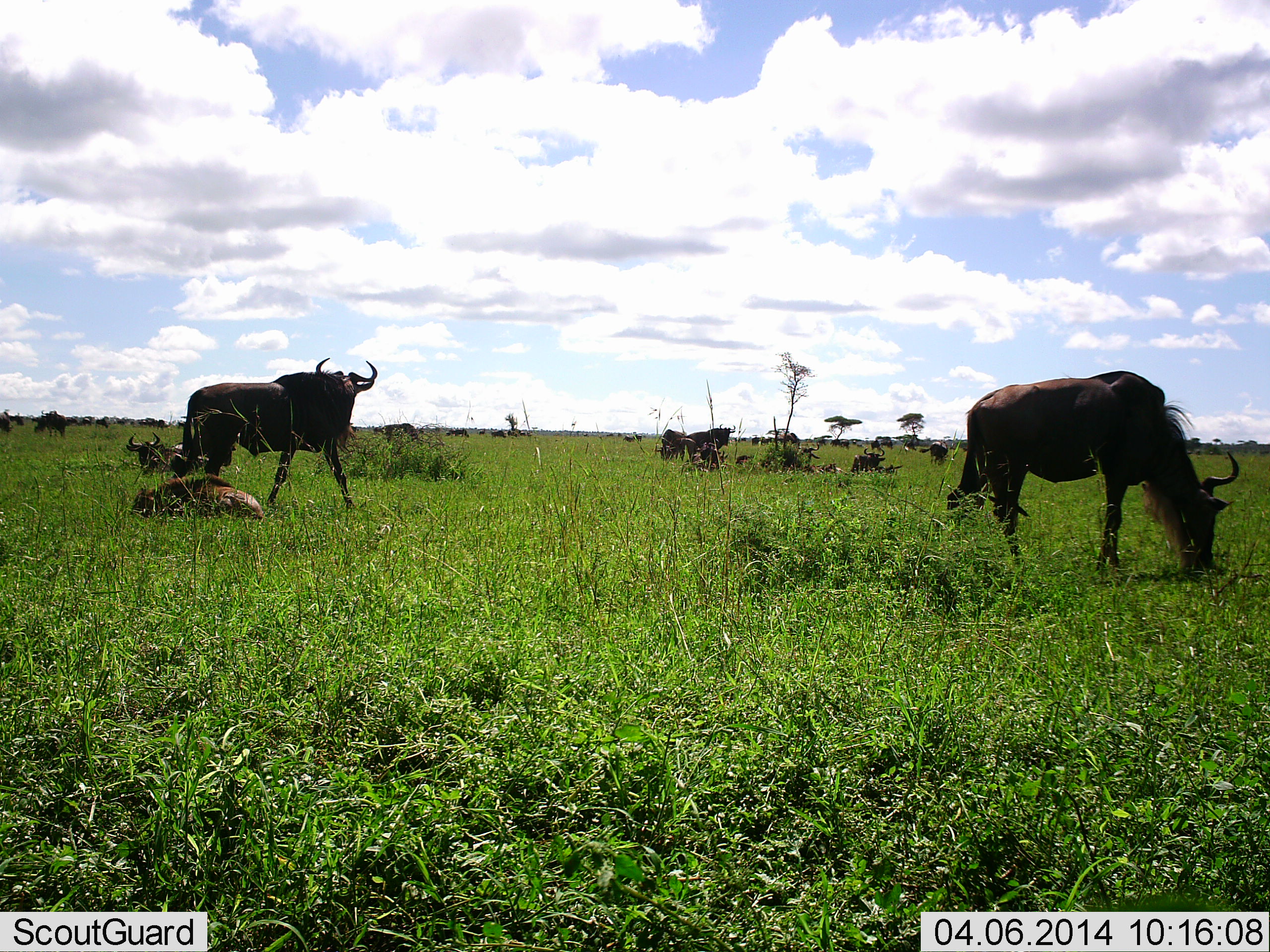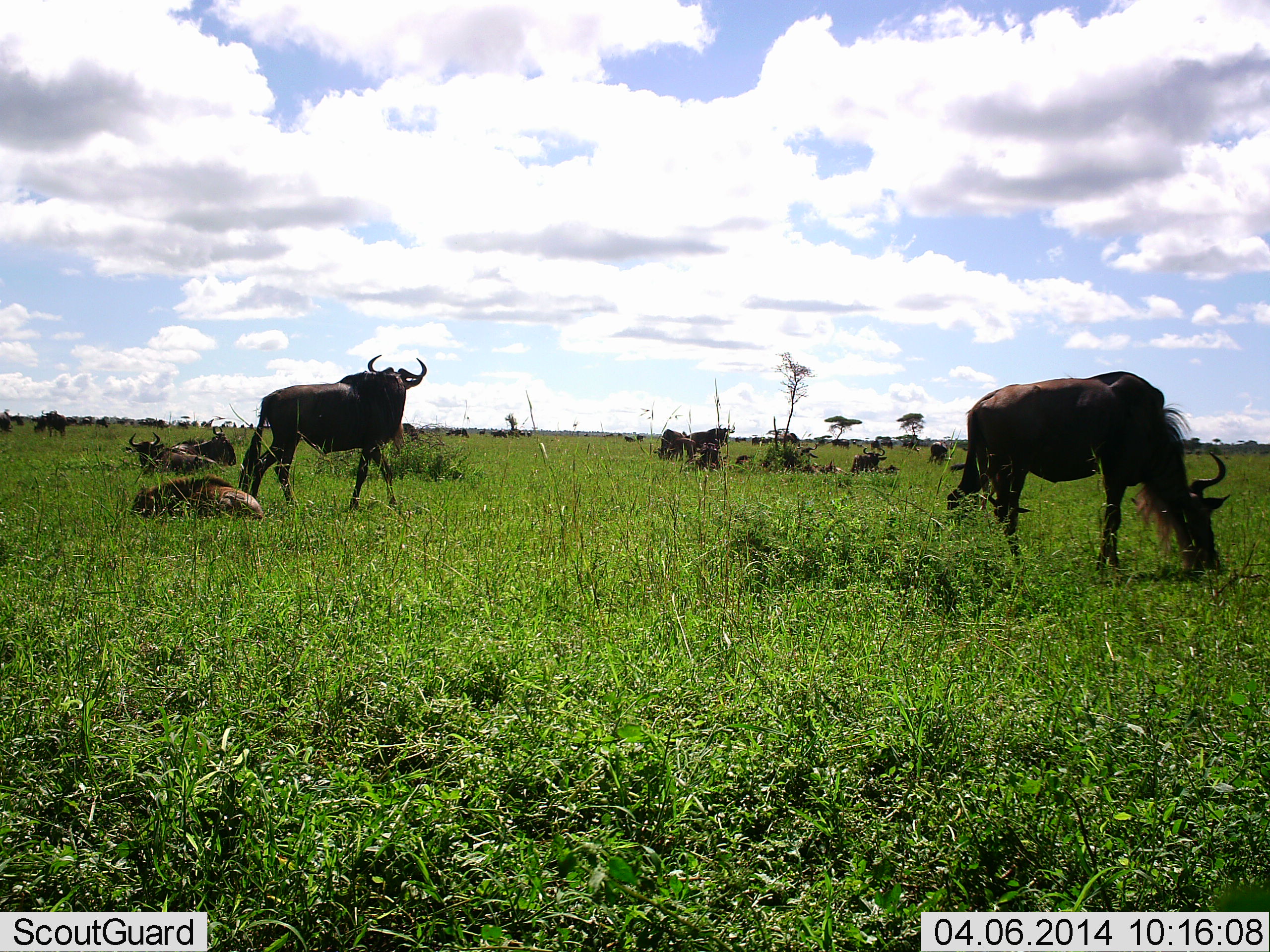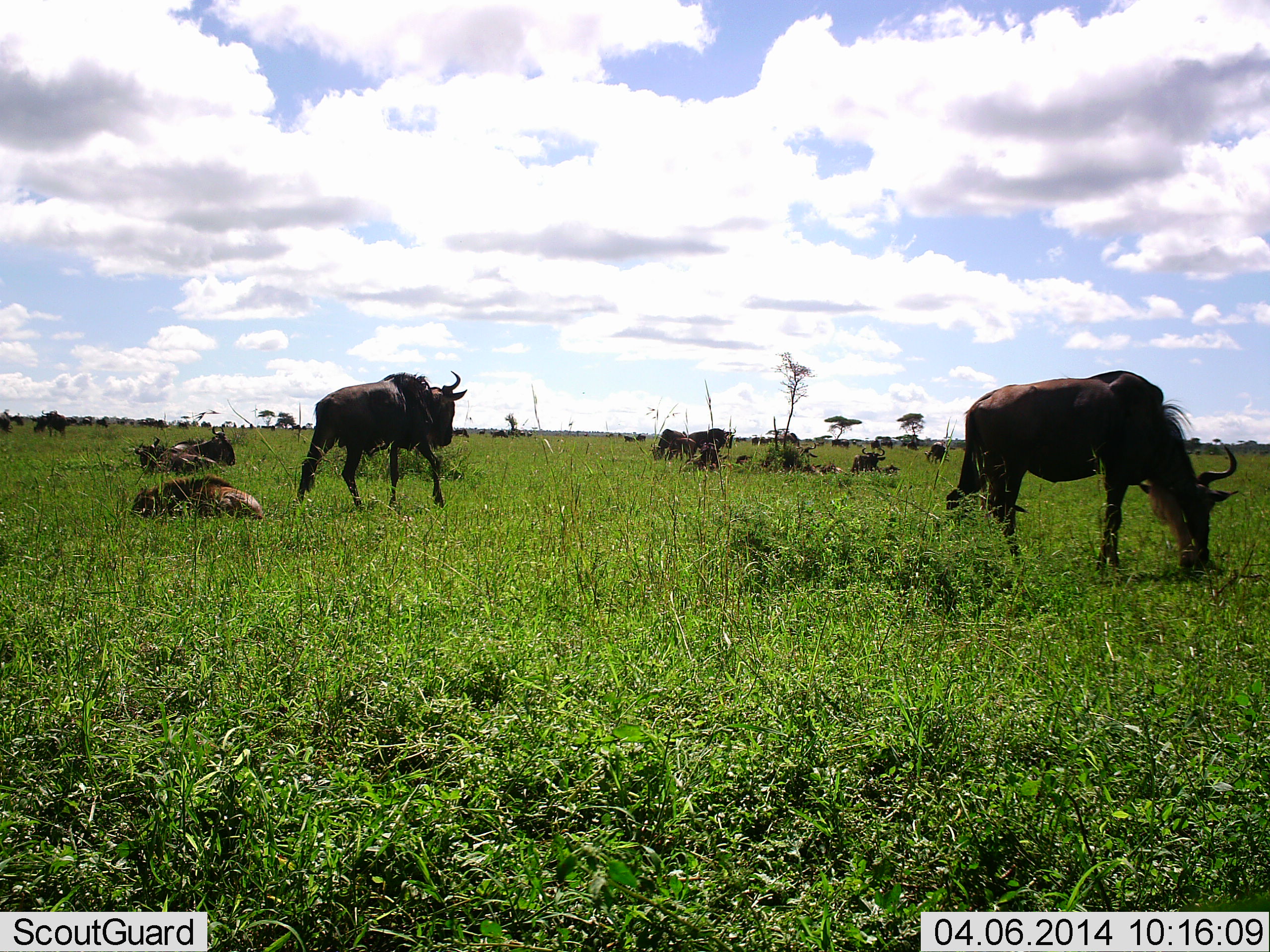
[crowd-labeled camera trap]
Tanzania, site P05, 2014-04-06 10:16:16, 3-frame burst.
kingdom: Animalia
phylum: Chordata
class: Mammalia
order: Artiodactyla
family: Bovidae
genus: Connochaetes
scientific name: Connochaetes taurinus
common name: blue wildebeest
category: wildebeest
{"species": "wildebeest (blue wildebeest) (Connochaetes taurinus)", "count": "11-50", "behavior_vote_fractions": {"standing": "60%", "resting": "90%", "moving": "40%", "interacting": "10%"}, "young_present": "10%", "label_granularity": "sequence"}